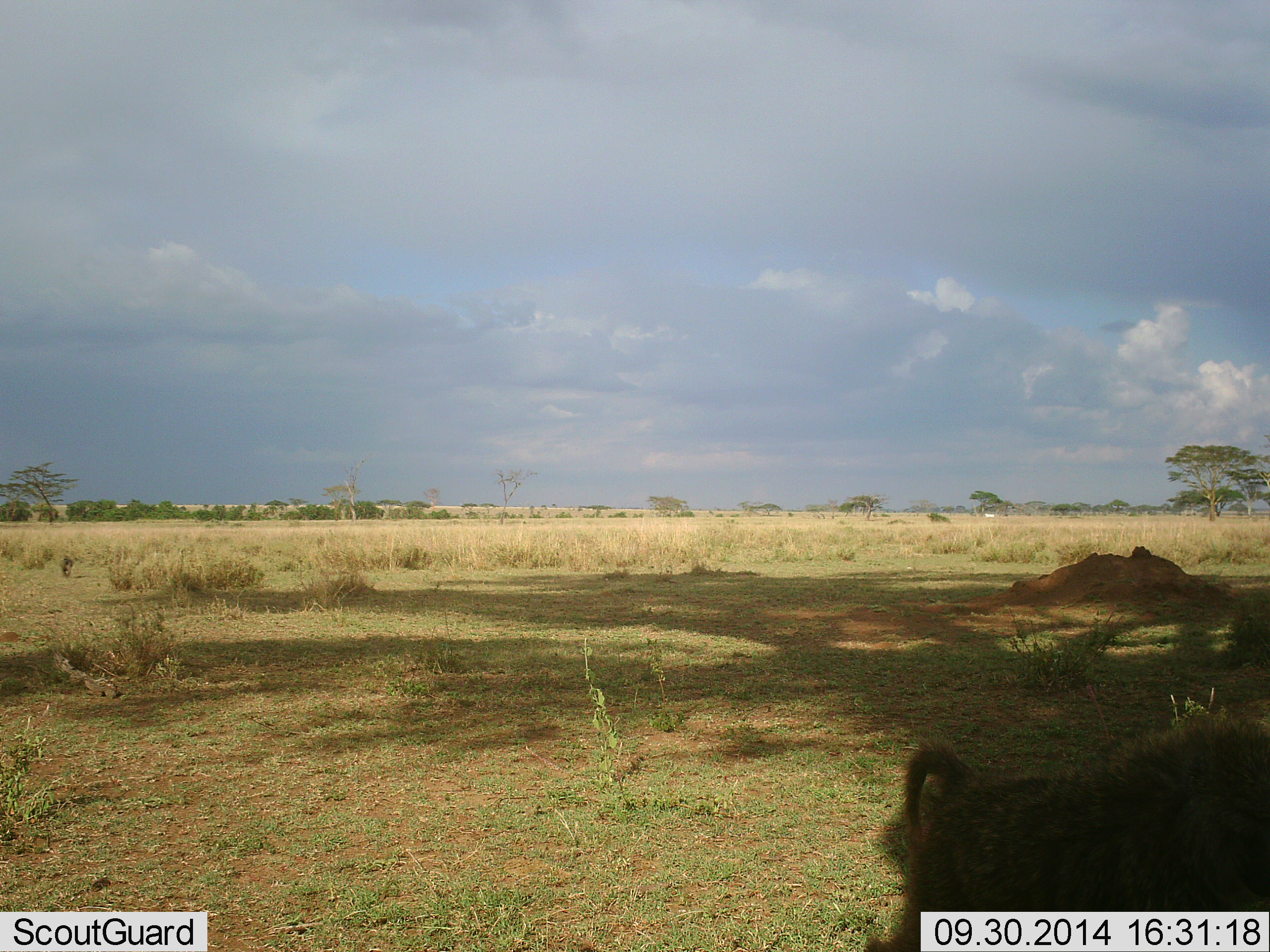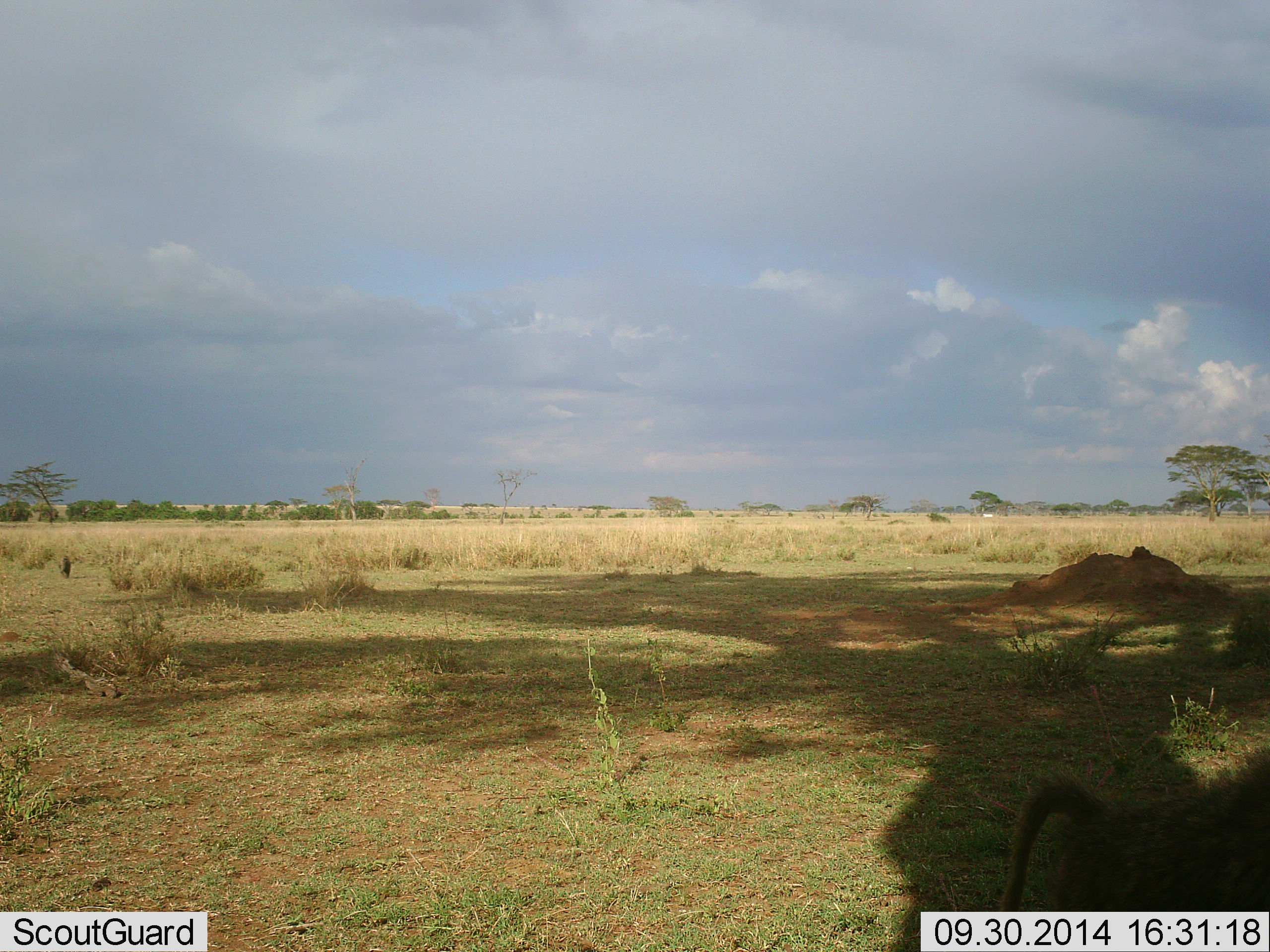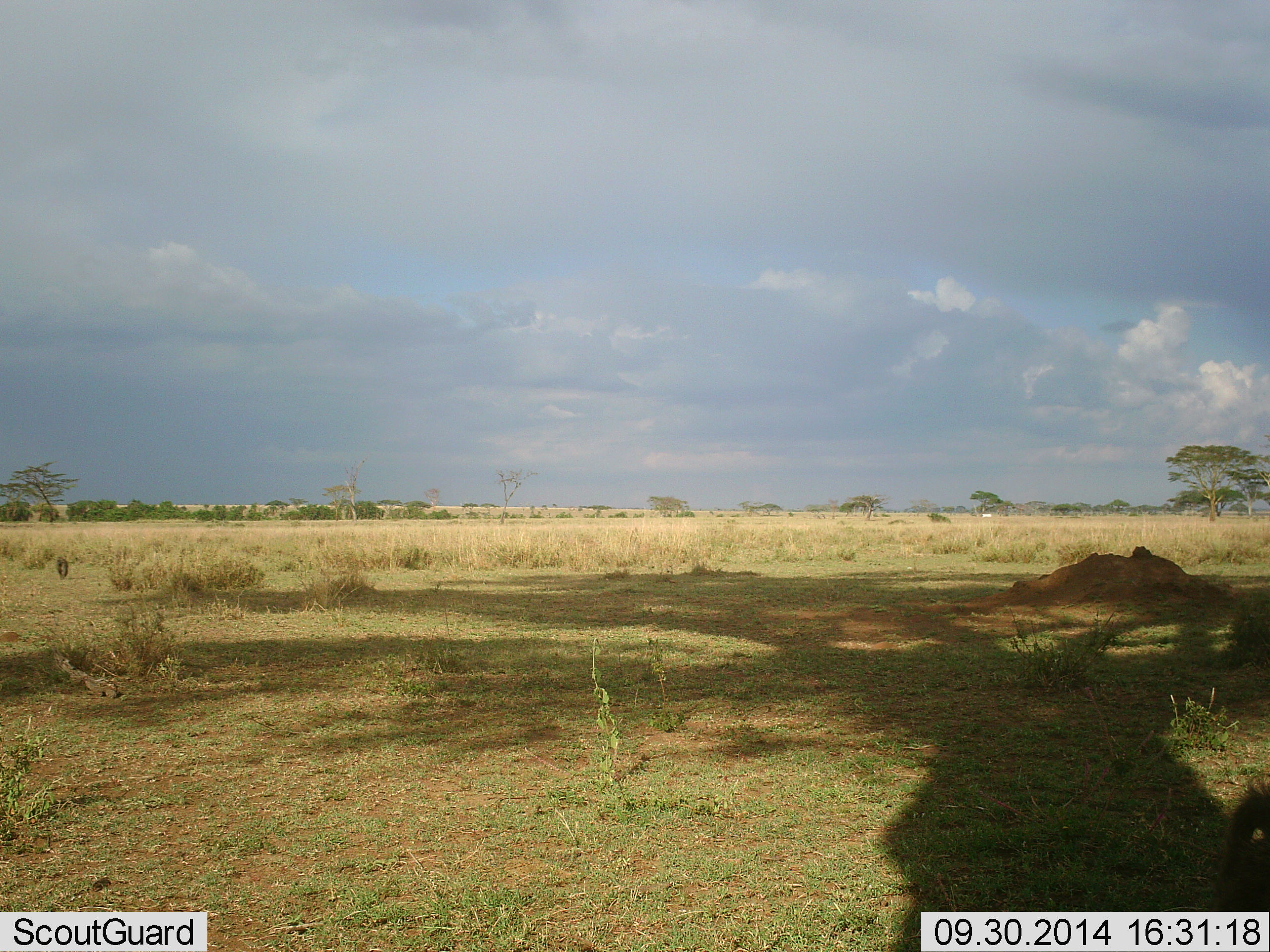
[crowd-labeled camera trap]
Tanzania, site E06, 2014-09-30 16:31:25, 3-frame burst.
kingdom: Animalia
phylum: Chordata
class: Mammalia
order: Primates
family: Cercopithecidae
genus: Papio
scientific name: Papio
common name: baboon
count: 1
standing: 20%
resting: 0%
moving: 90%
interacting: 0%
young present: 0%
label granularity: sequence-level